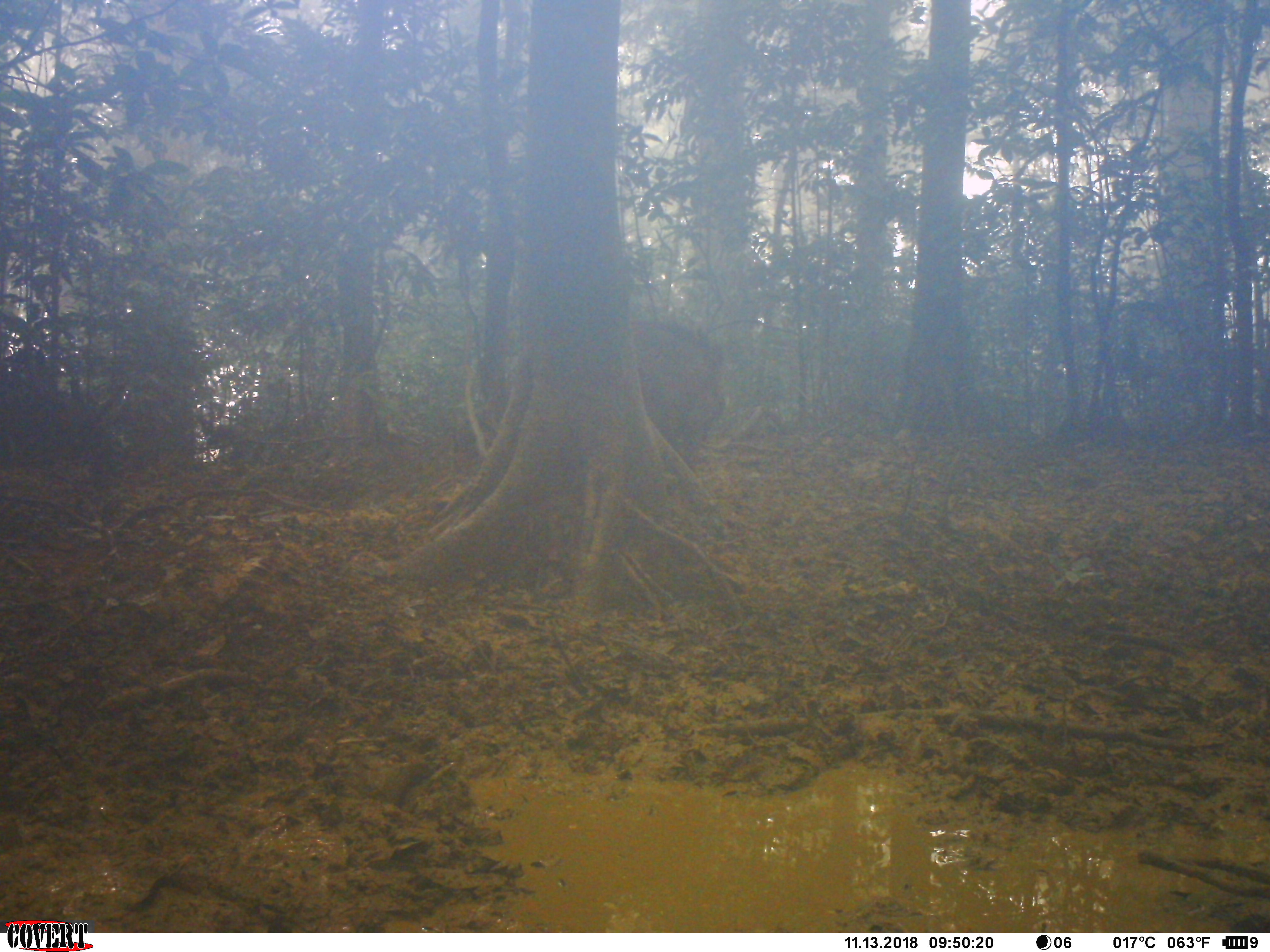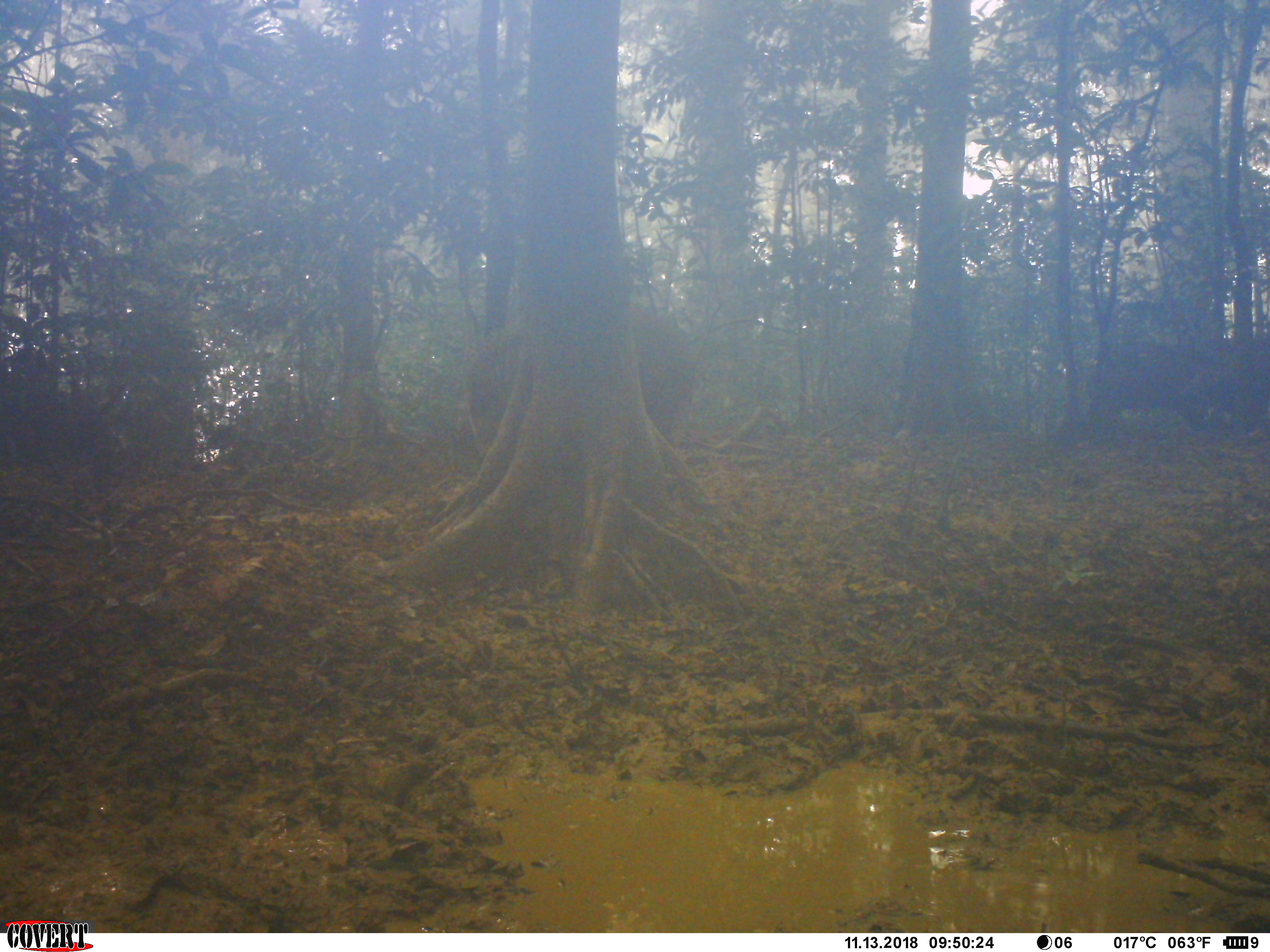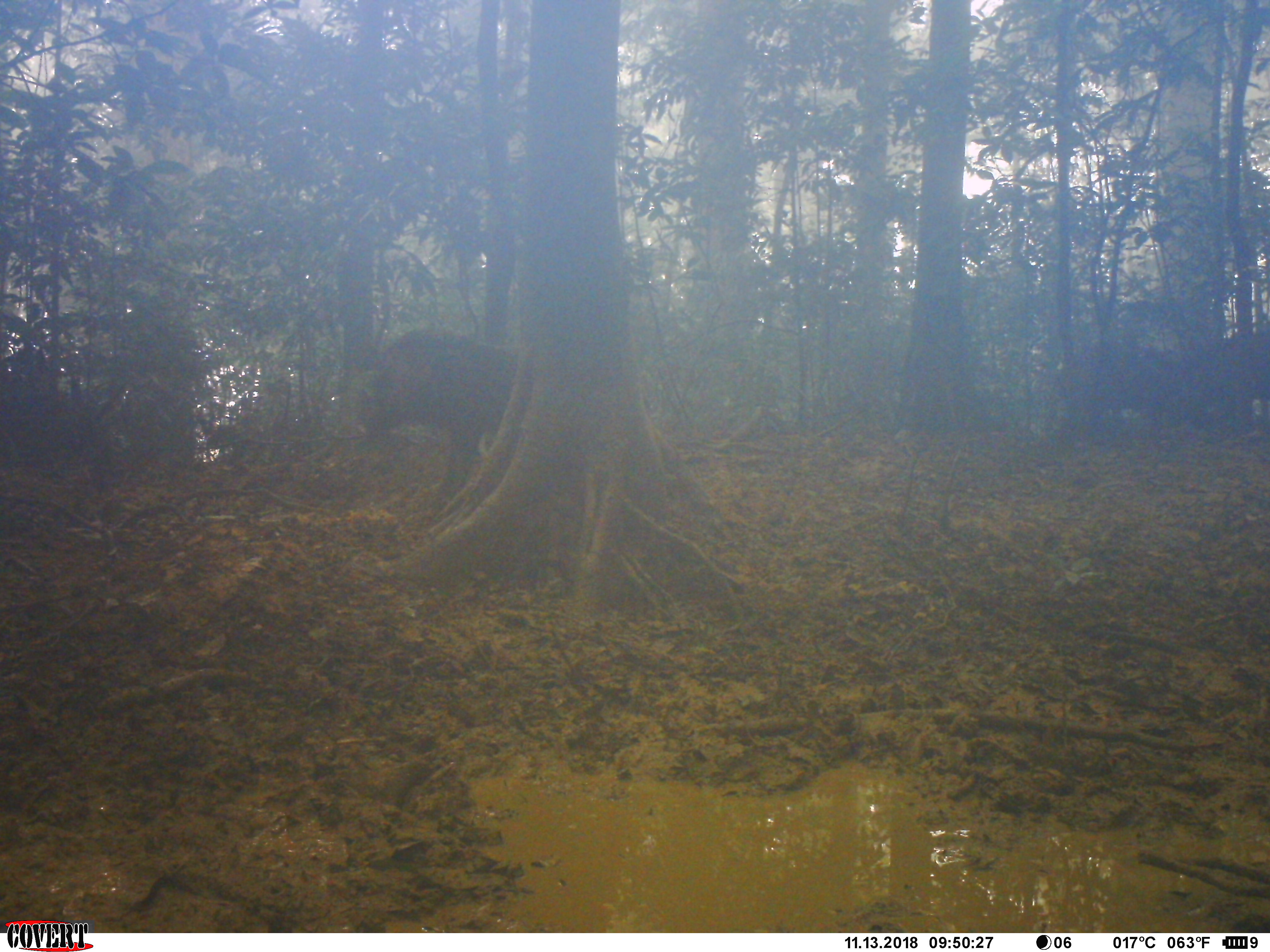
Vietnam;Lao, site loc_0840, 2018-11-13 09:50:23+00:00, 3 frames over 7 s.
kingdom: Animalia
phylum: Chordata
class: Mammalia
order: Artiodactyla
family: Suidae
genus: Sus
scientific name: Sus scrofa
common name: eurasian wild pig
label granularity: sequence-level